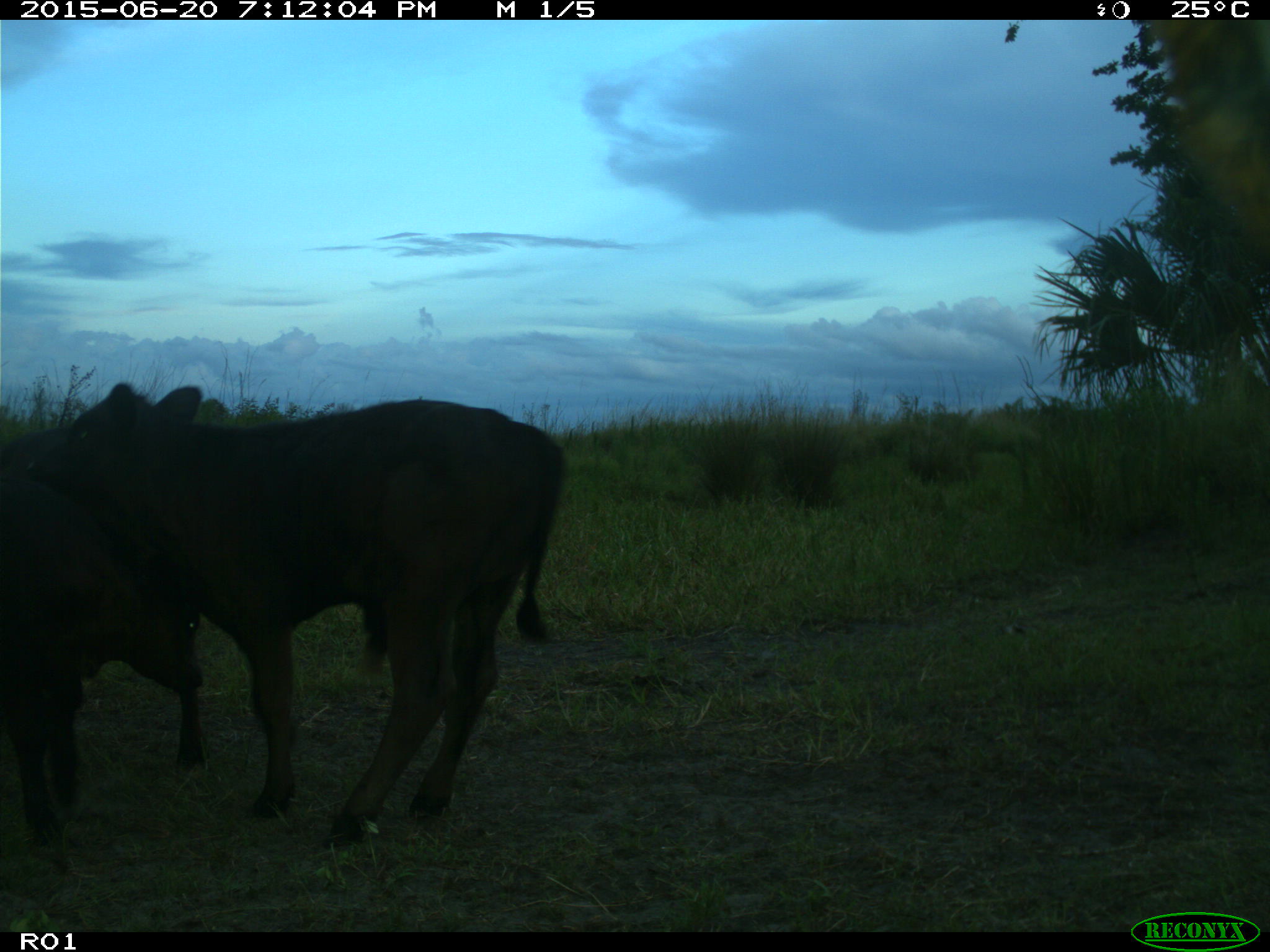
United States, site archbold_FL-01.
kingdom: Animalia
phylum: Chordata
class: Mammalia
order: Artiodactyla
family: Bovidae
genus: Bos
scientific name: Bos taurus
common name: domestic cow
Bos taurus (domestic cow).